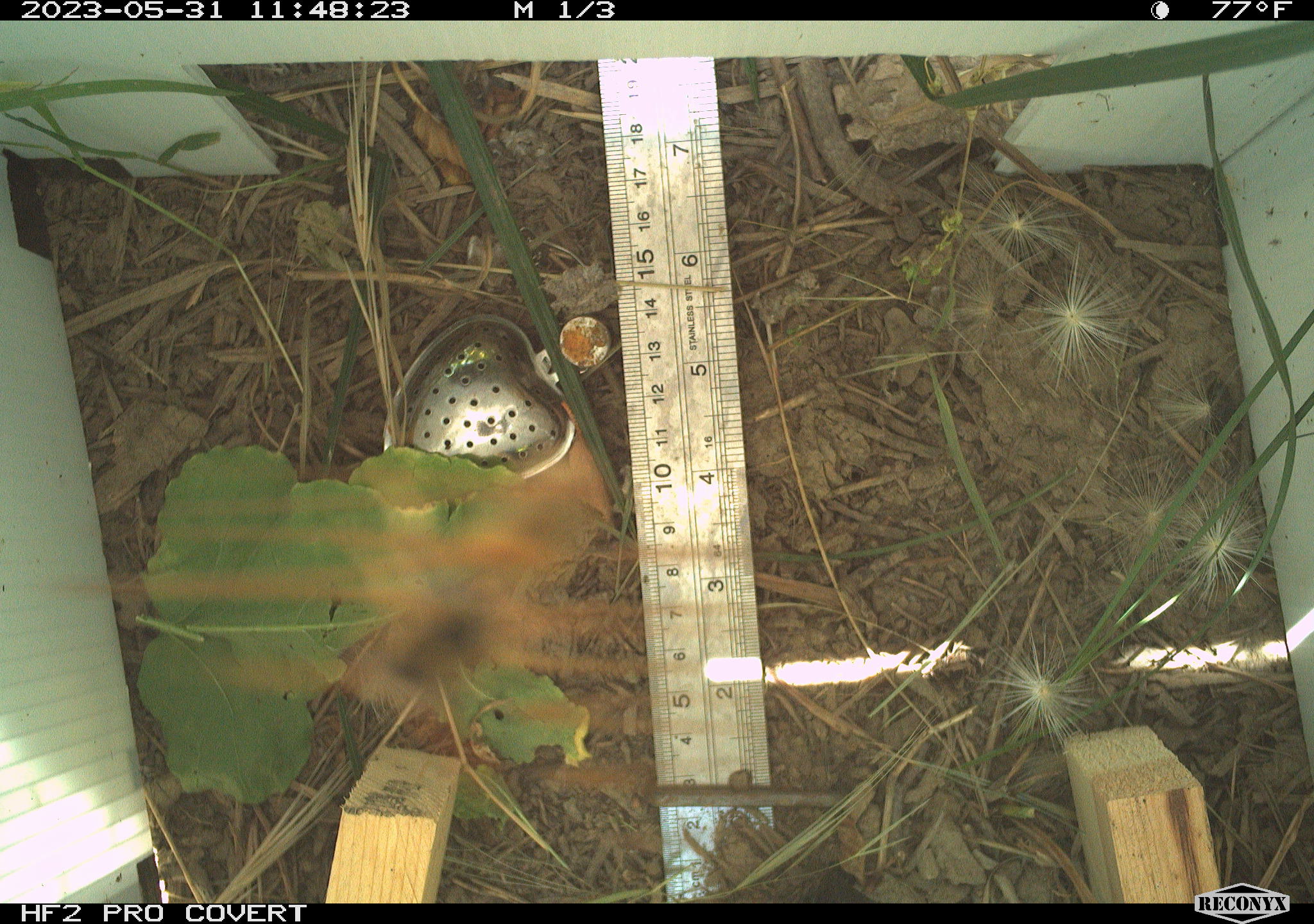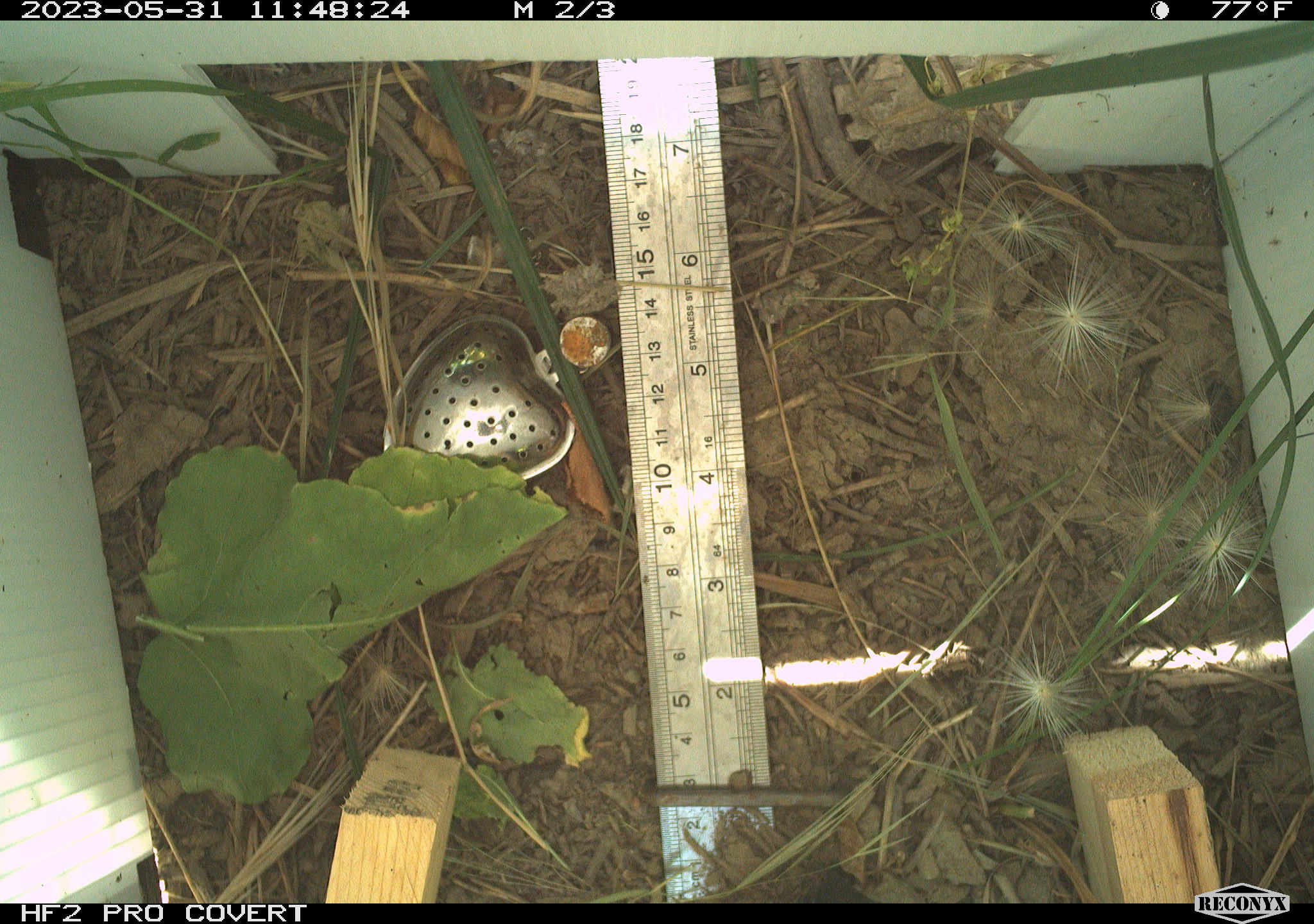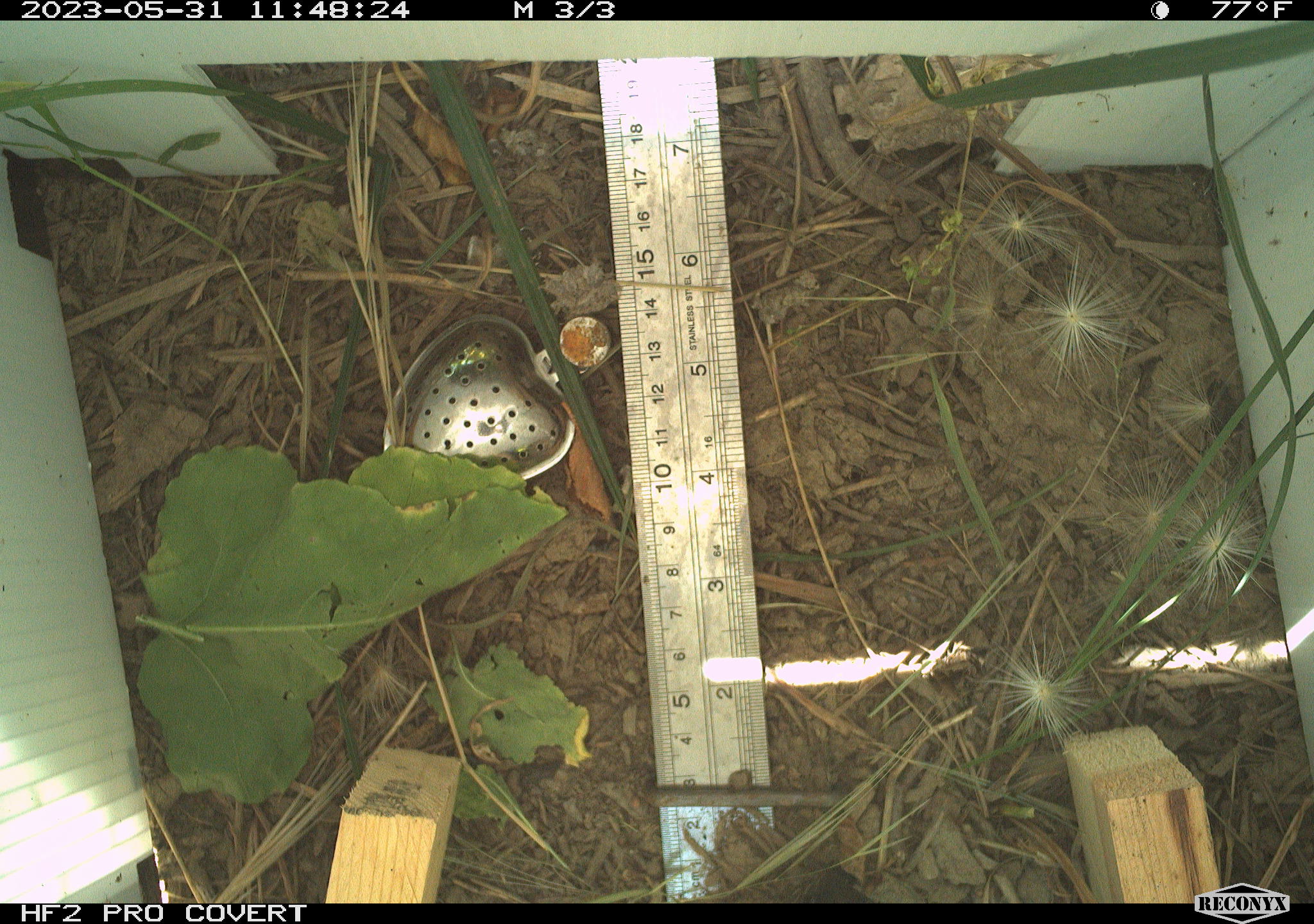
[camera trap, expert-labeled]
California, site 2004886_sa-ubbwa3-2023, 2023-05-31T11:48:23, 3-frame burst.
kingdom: Animalia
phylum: Arthropoda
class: Insecta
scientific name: Insecta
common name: insect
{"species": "insect (Insecta)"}